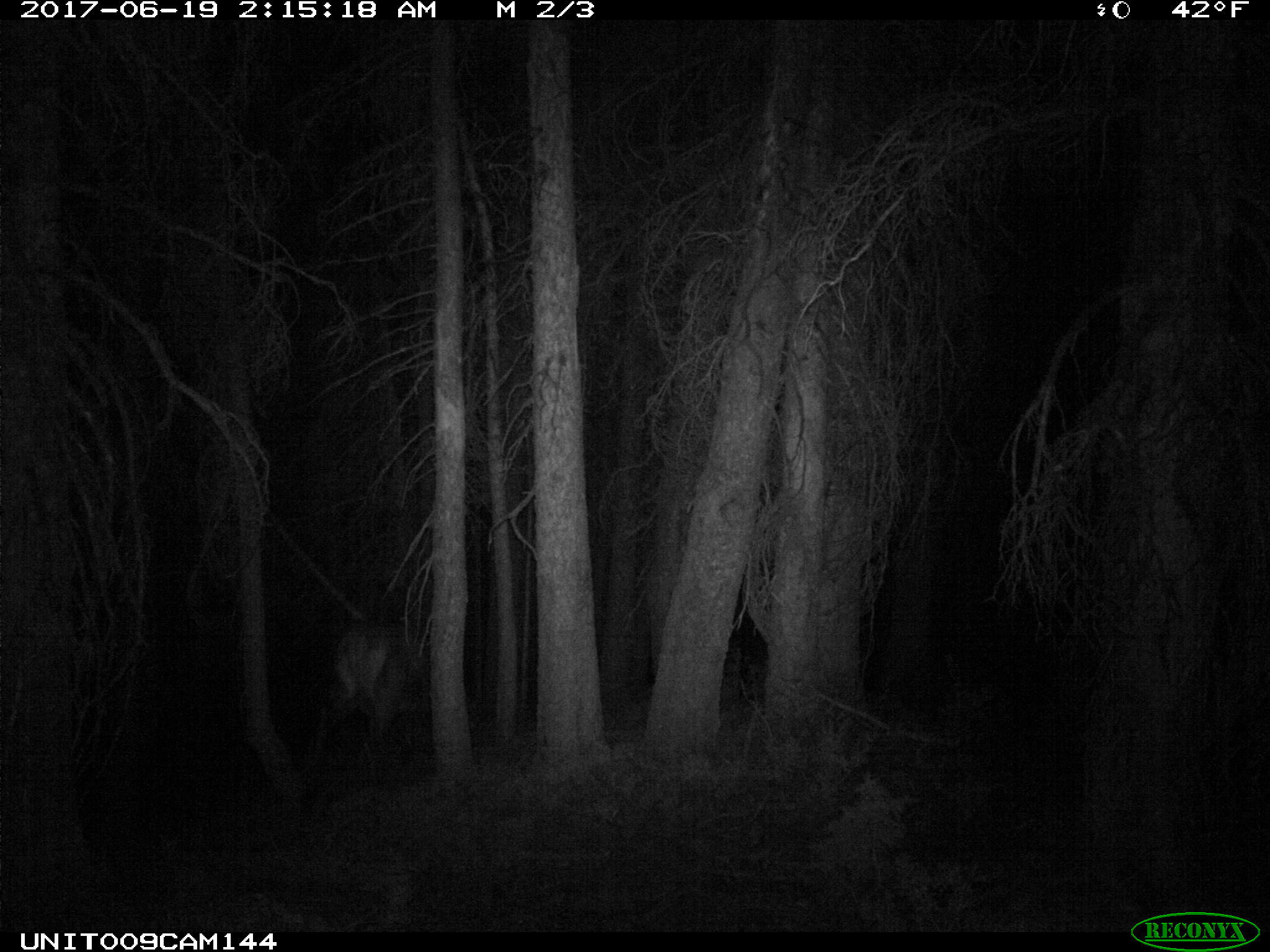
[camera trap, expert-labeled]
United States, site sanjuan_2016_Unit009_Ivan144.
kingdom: Animalia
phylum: Chordata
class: Mammalia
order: Artiodactyla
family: Cervidae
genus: Cervus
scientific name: Cervus elaphus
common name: red deer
Cervus elaphus (red deer).